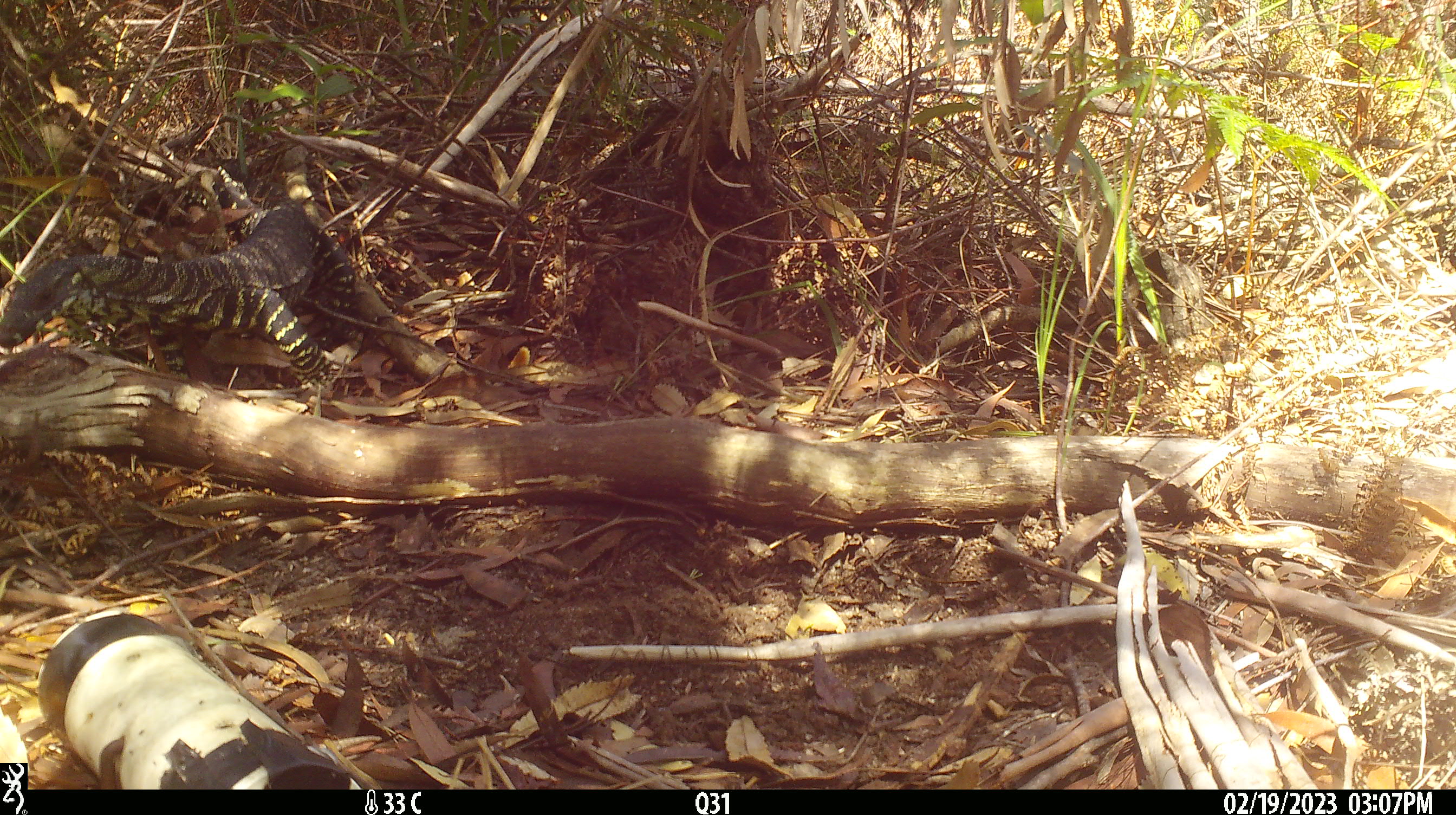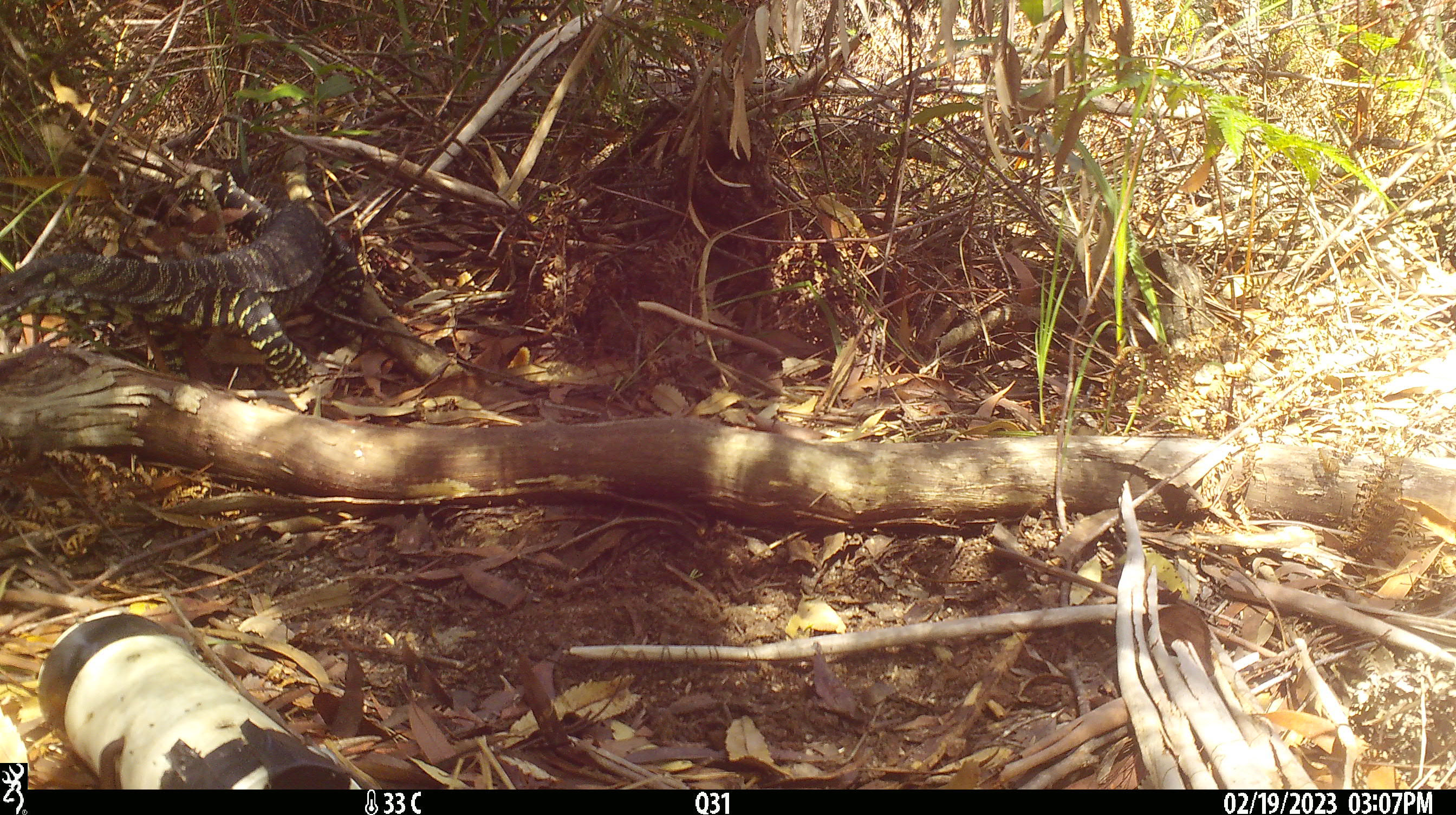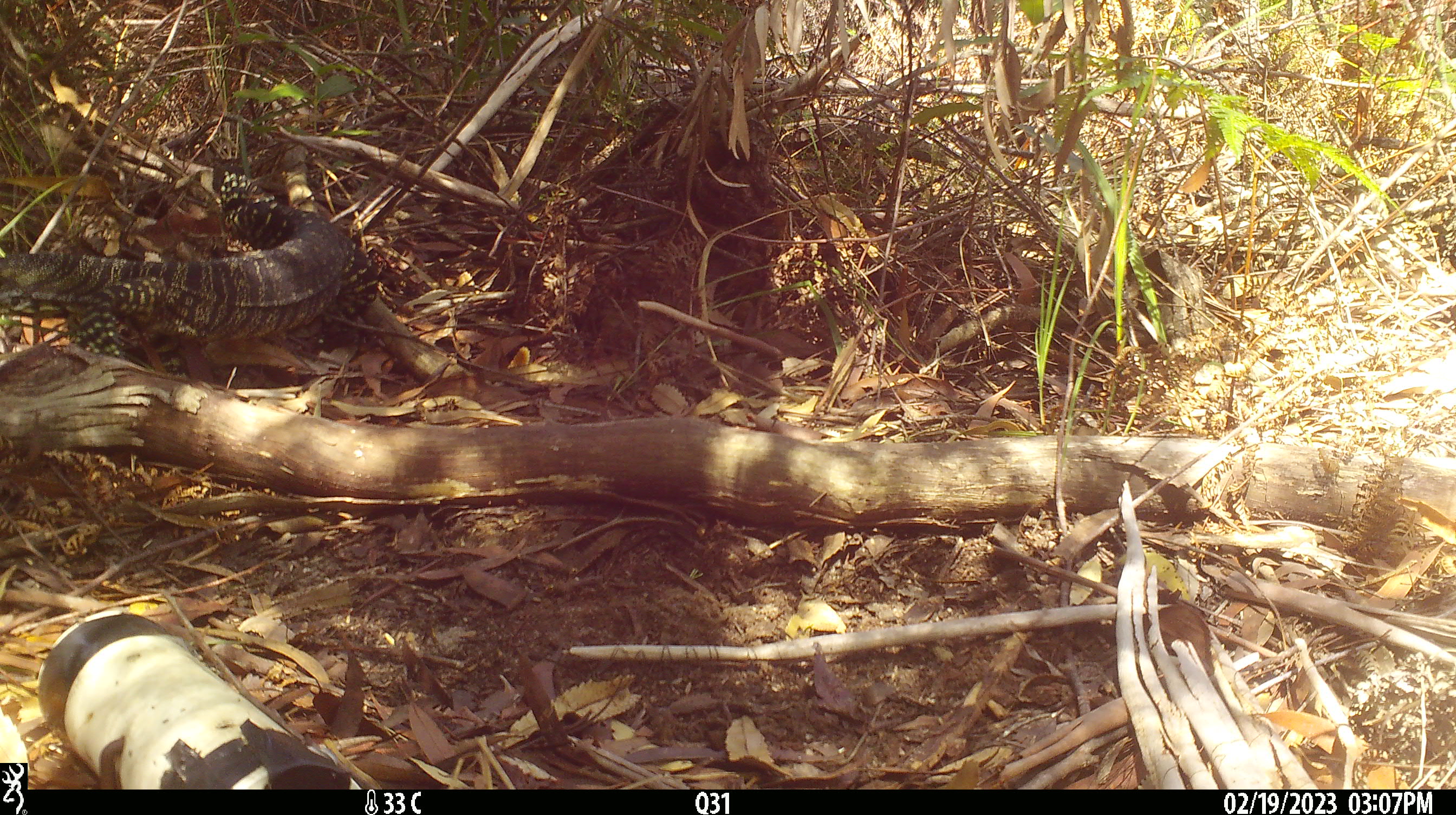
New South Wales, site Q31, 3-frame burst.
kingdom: Animalia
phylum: Chordata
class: Reptilia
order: Squamata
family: Varanidae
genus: Varanus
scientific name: Varanus varius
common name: lace monitor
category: goanna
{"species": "goanna (lace monitor) (Varanus varius)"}